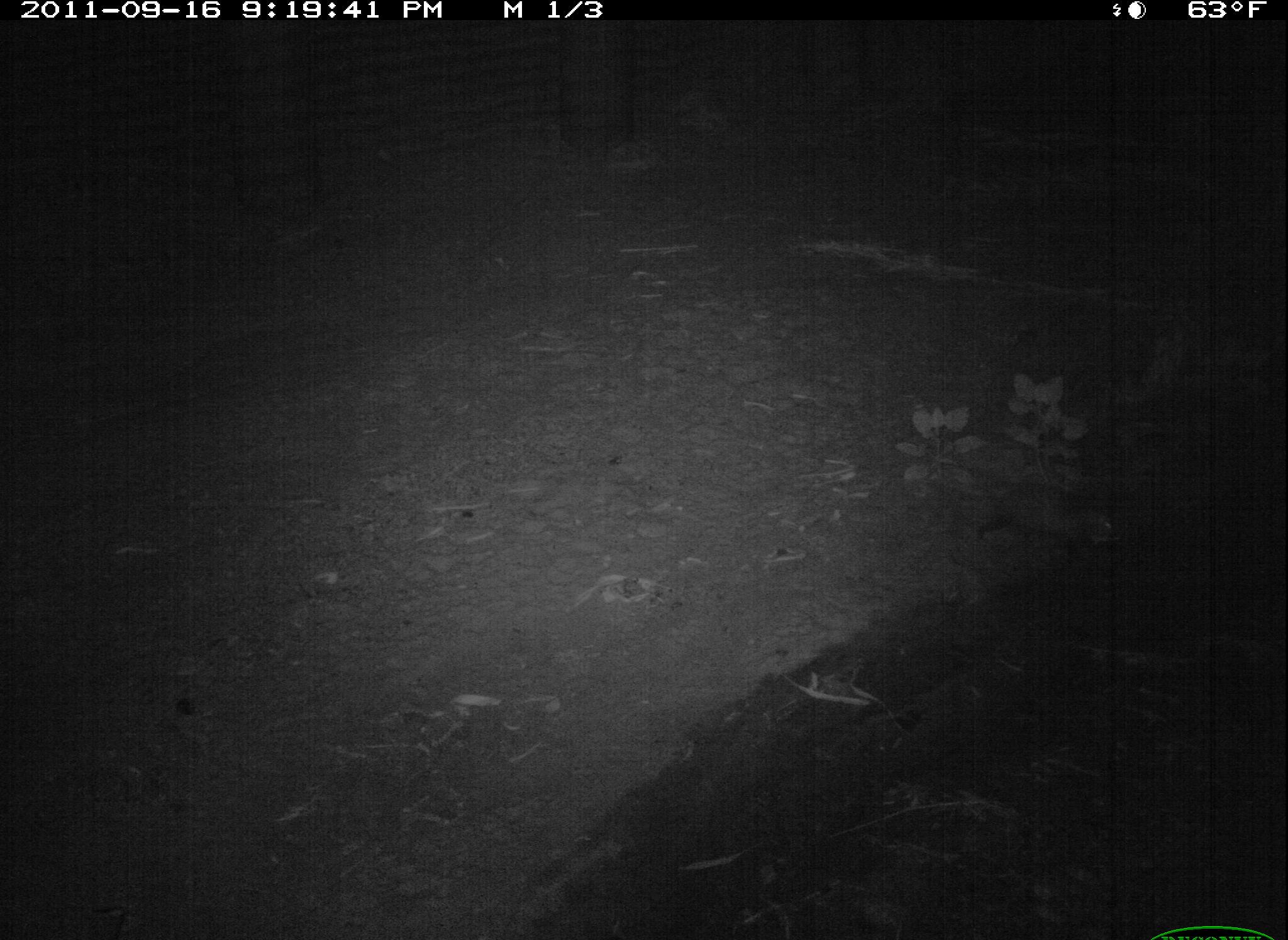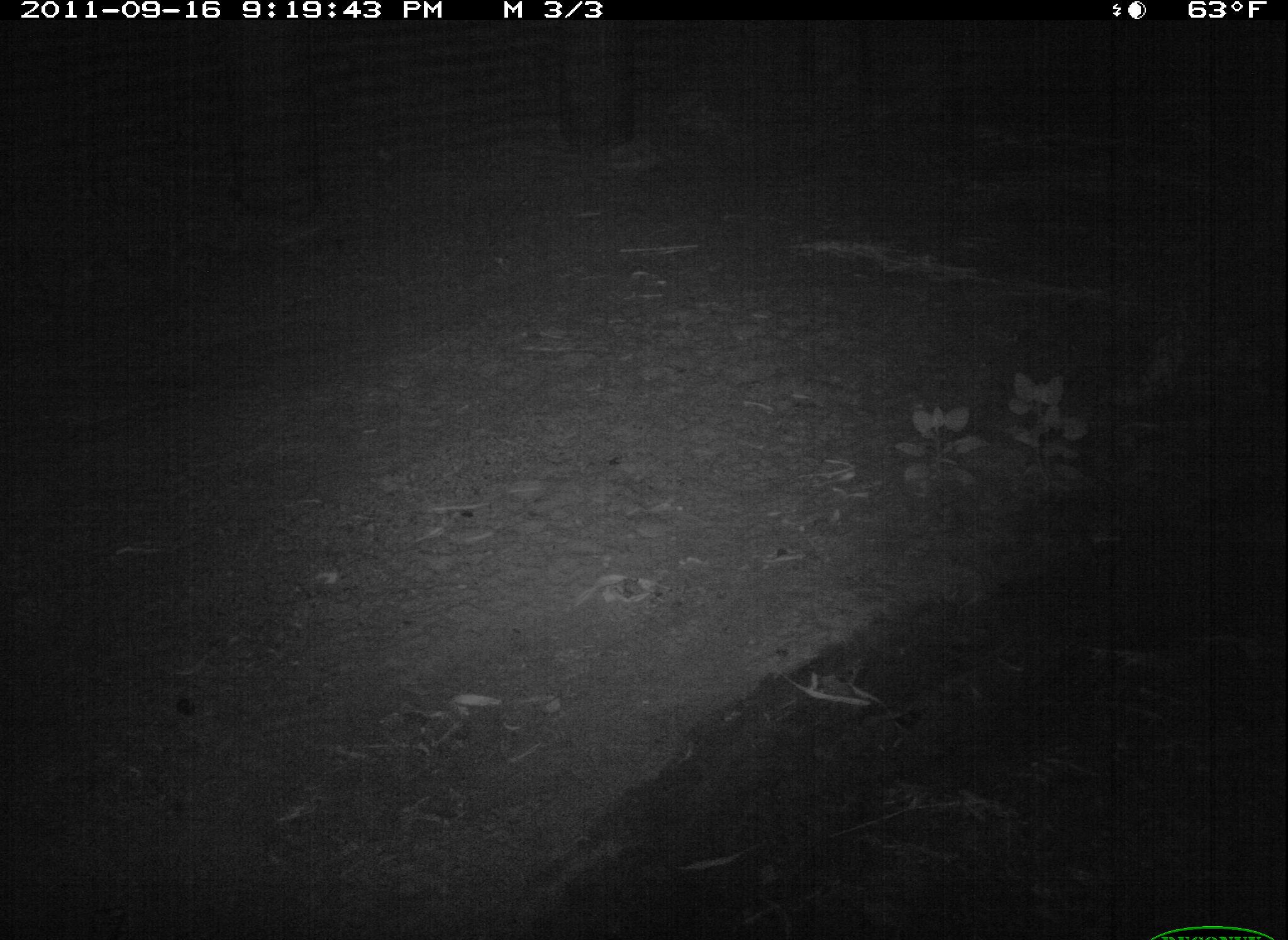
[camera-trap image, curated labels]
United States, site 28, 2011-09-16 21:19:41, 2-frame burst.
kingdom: Animalia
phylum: Chordata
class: Mammalia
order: Didelphimorphia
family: Didelphidae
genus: Didelphis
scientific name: Didelphis virginiana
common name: virginia opossum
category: opossum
Opossum (virginia opossum) (Didelphis virginiana).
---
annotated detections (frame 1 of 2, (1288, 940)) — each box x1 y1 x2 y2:
opossum: 961 457 1121 569